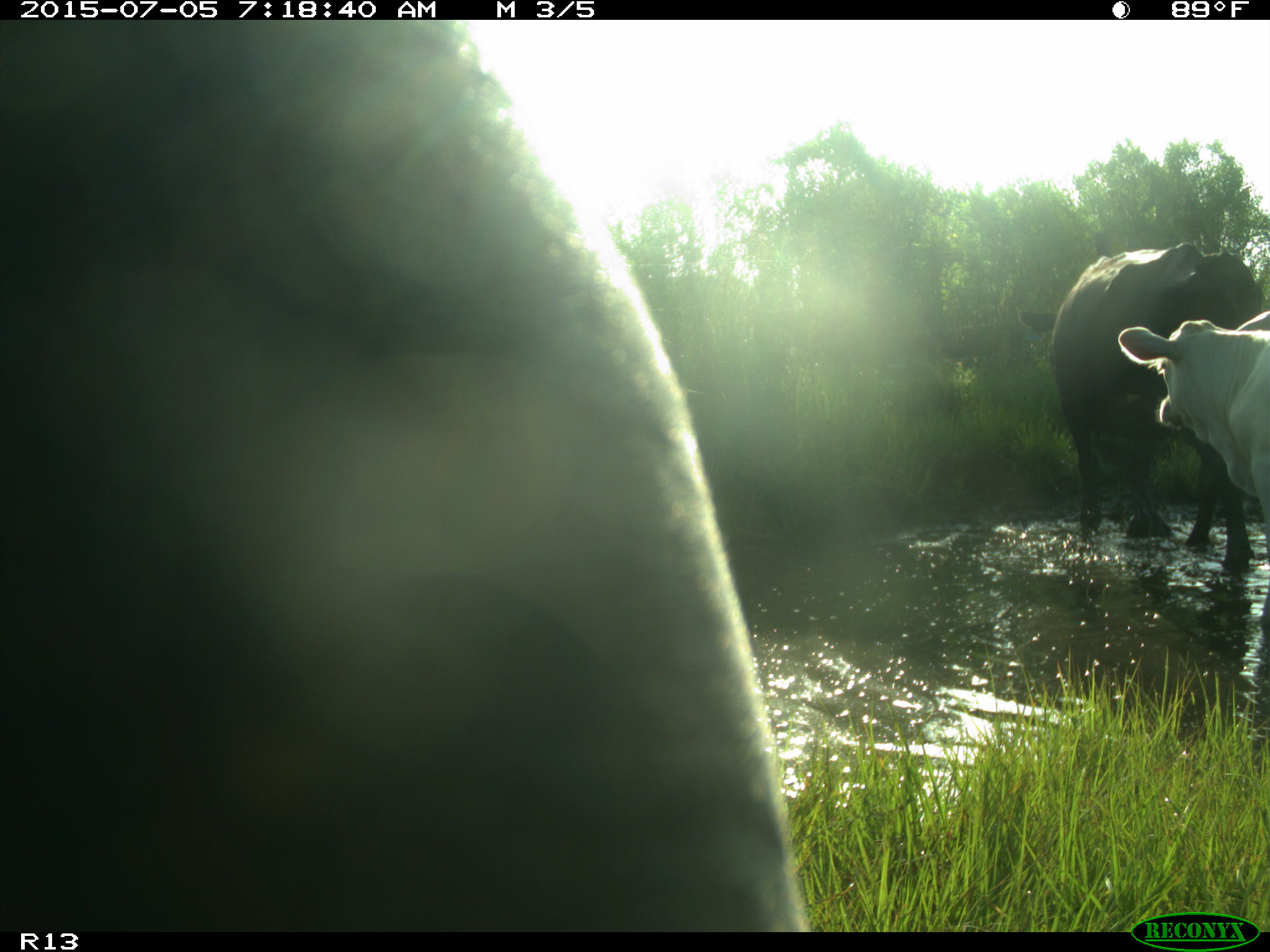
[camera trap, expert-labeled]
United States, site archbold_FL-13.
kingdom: Animalia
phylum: Chordata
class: Mammalia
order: Artiodactyla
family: Bovidae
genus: Bos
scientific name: Bos taurus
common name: domestic cow